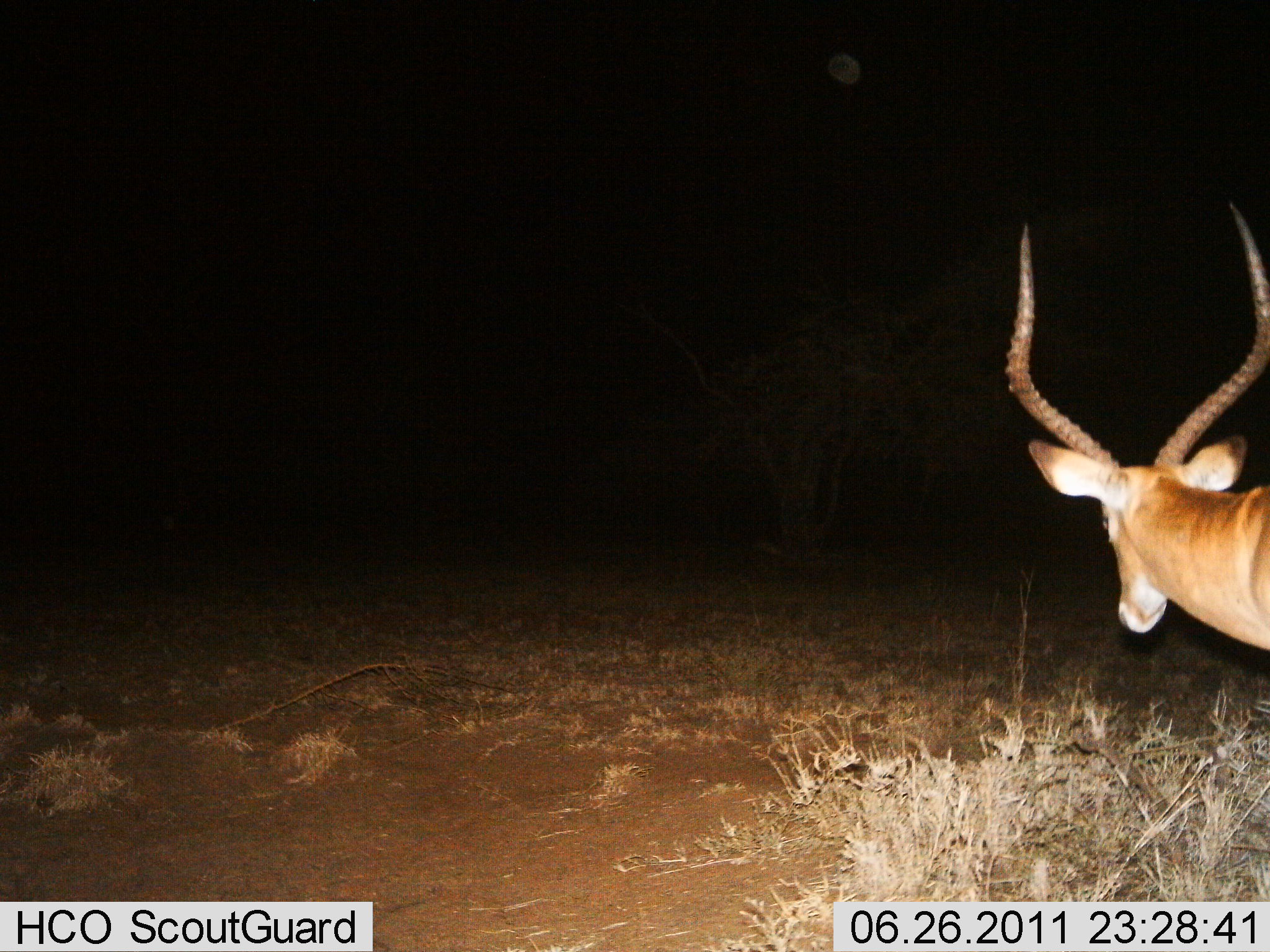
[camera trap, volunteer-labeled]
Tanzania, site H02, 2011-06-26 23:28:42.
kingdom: Animalia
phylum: Chordata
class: Mammalia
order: Artiodactyla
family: Bovidae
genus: Aepyceros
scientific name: Aepyceros melampus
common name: impala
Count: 1.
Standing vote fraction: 82%.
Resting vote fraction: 0%.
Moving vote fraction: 18%.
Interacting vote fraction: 0%.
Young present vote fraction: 0%.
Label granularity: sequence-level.